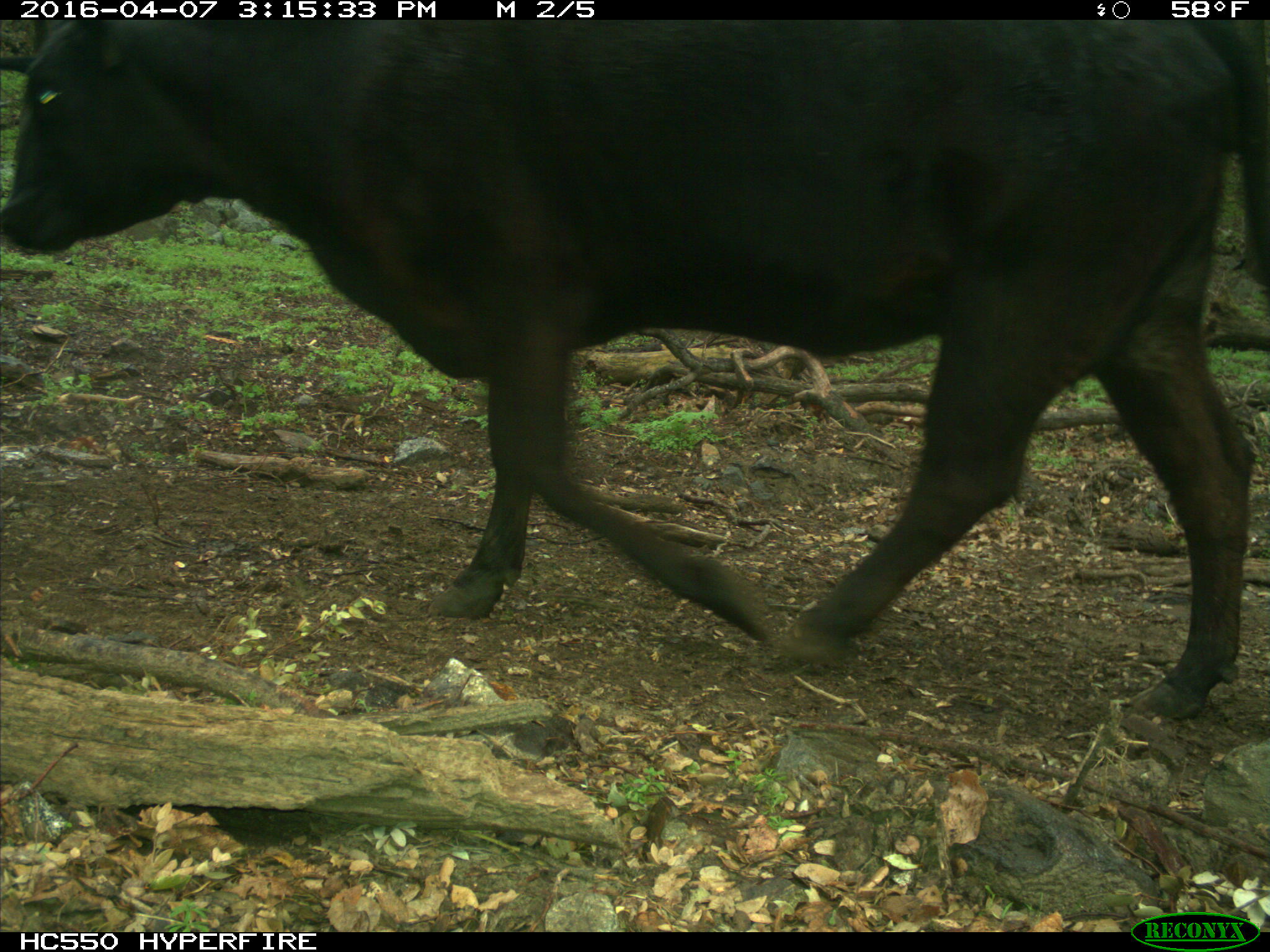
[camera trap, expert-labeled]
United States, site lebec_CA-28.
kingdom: Animalia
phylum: Chordata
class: Mammalia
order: Artiodactyla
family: Bovidae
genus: Bos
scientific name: Bos taurus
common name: domestic cow